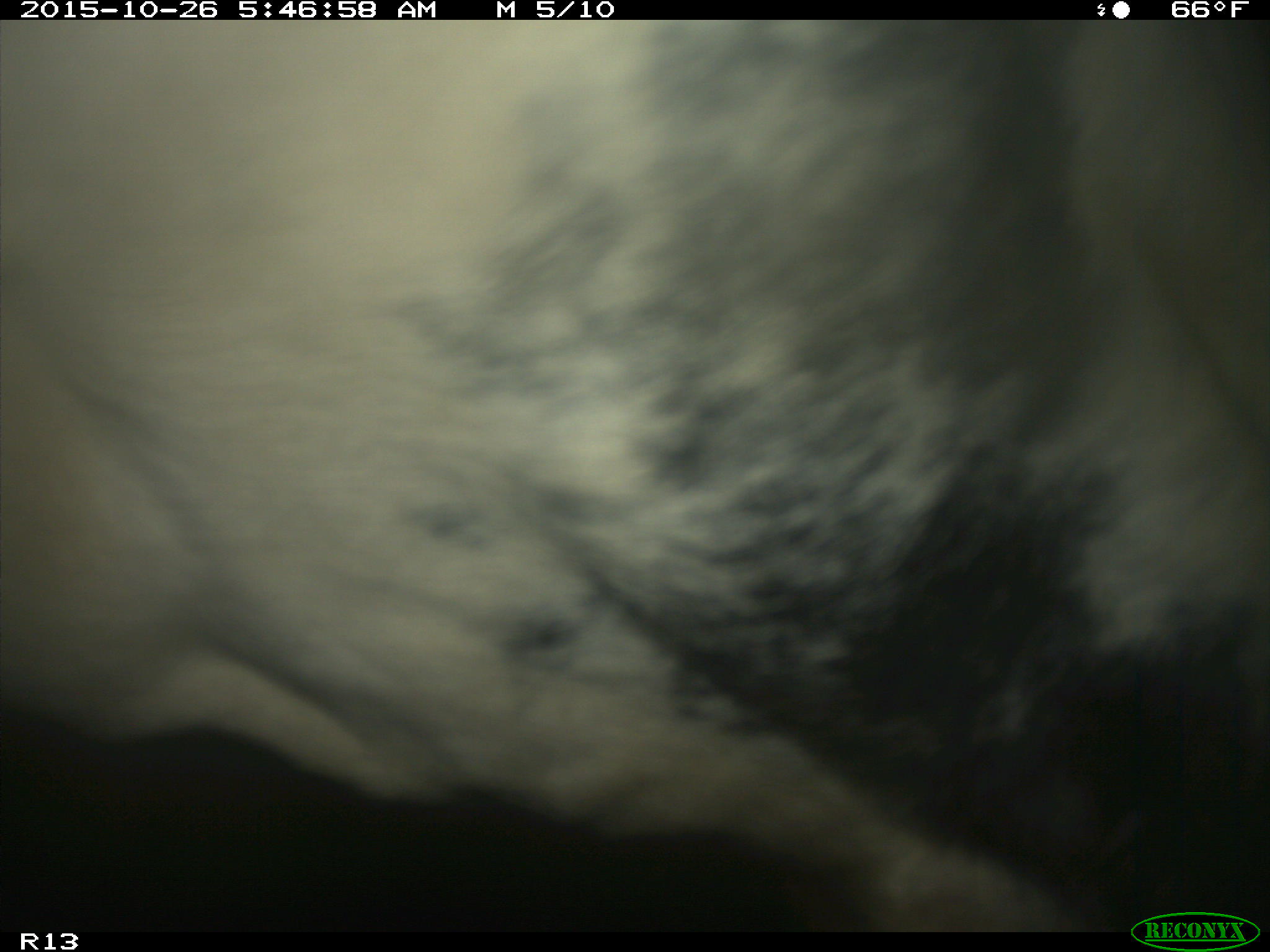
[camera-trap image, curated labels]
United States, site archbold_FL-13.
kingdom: Animalia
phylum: Chordata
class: Mammalia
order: Artiodactyla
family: Bovidae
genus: Bos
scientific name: Bos taurus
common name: domestic cow